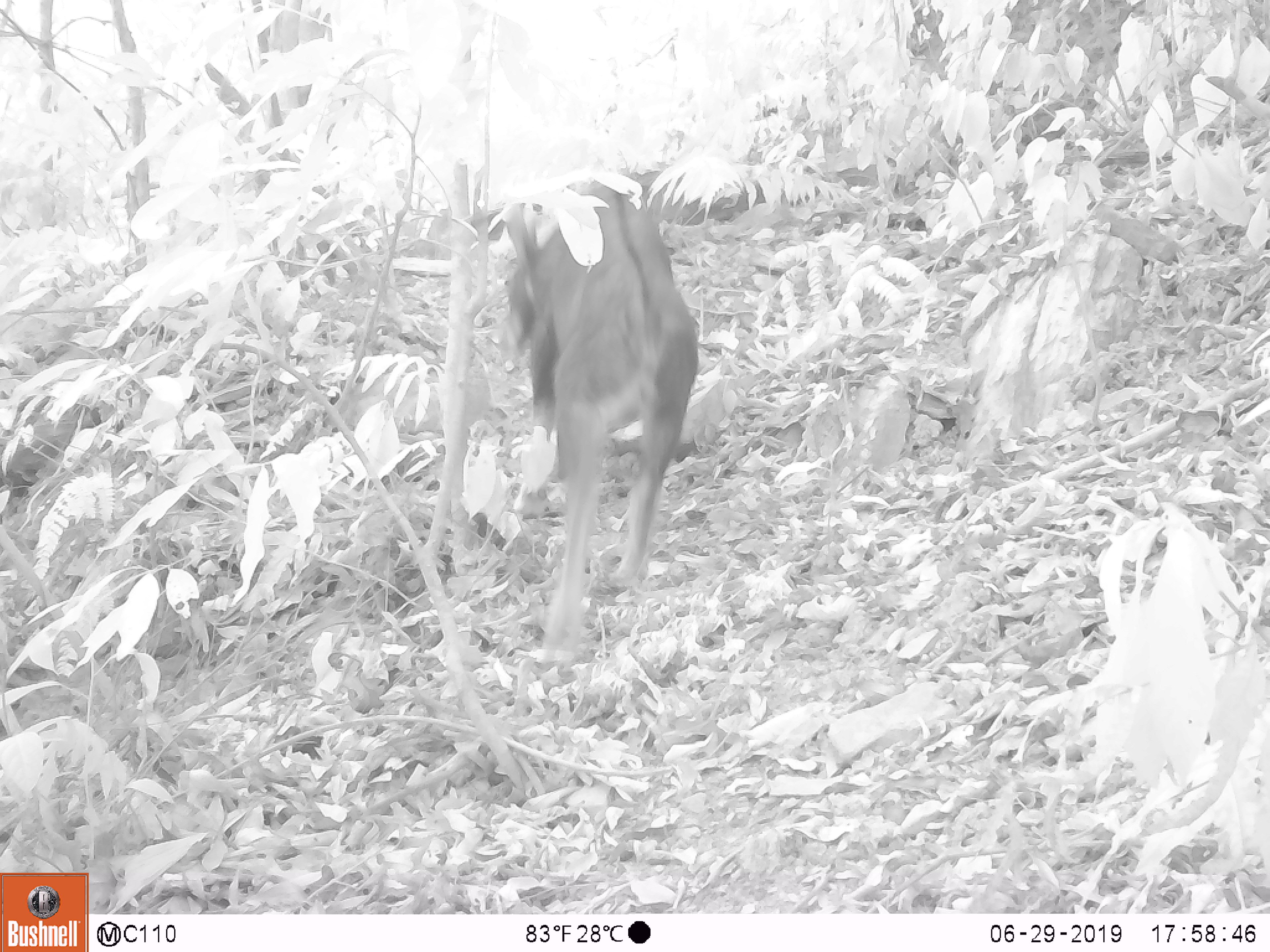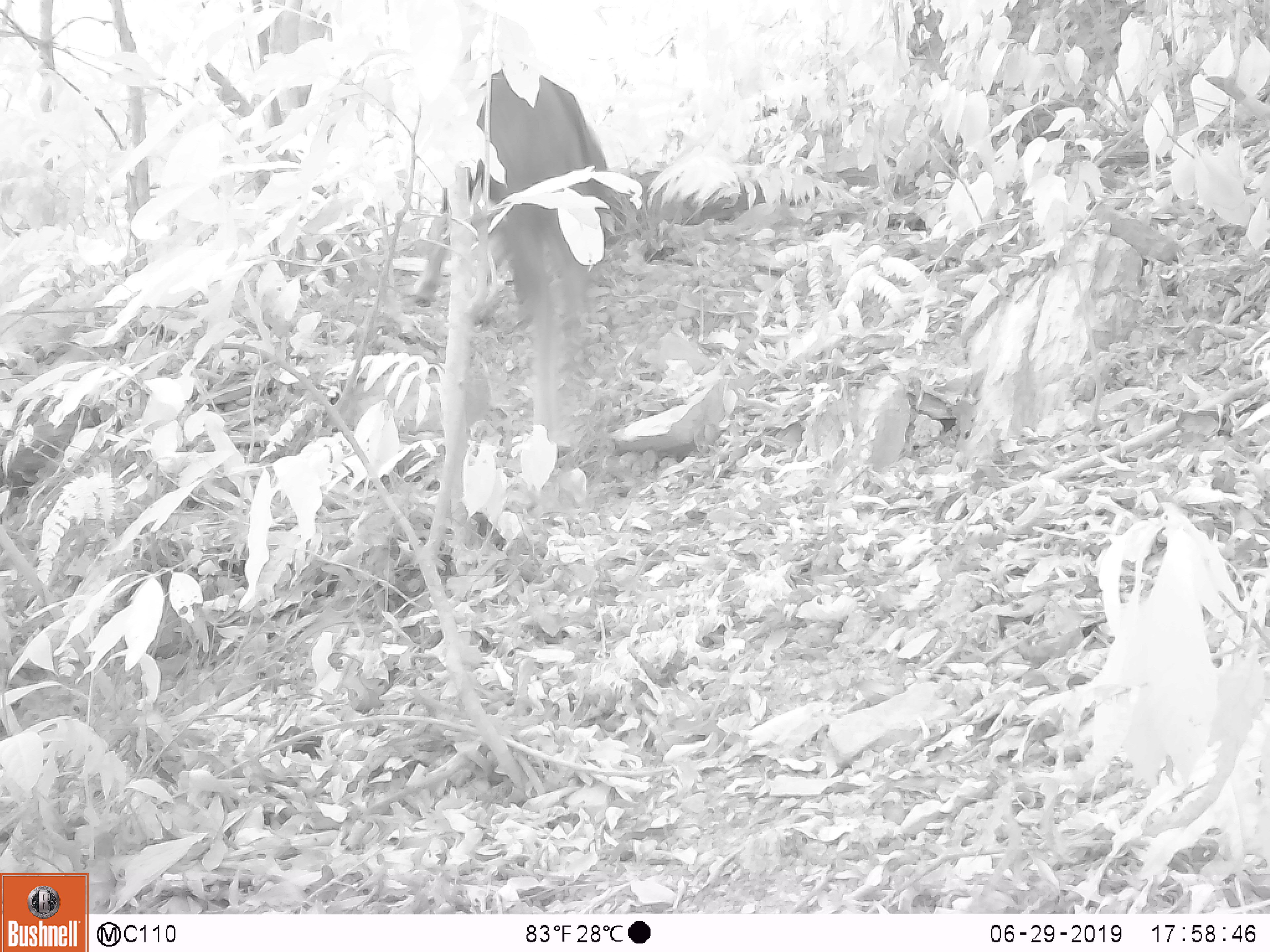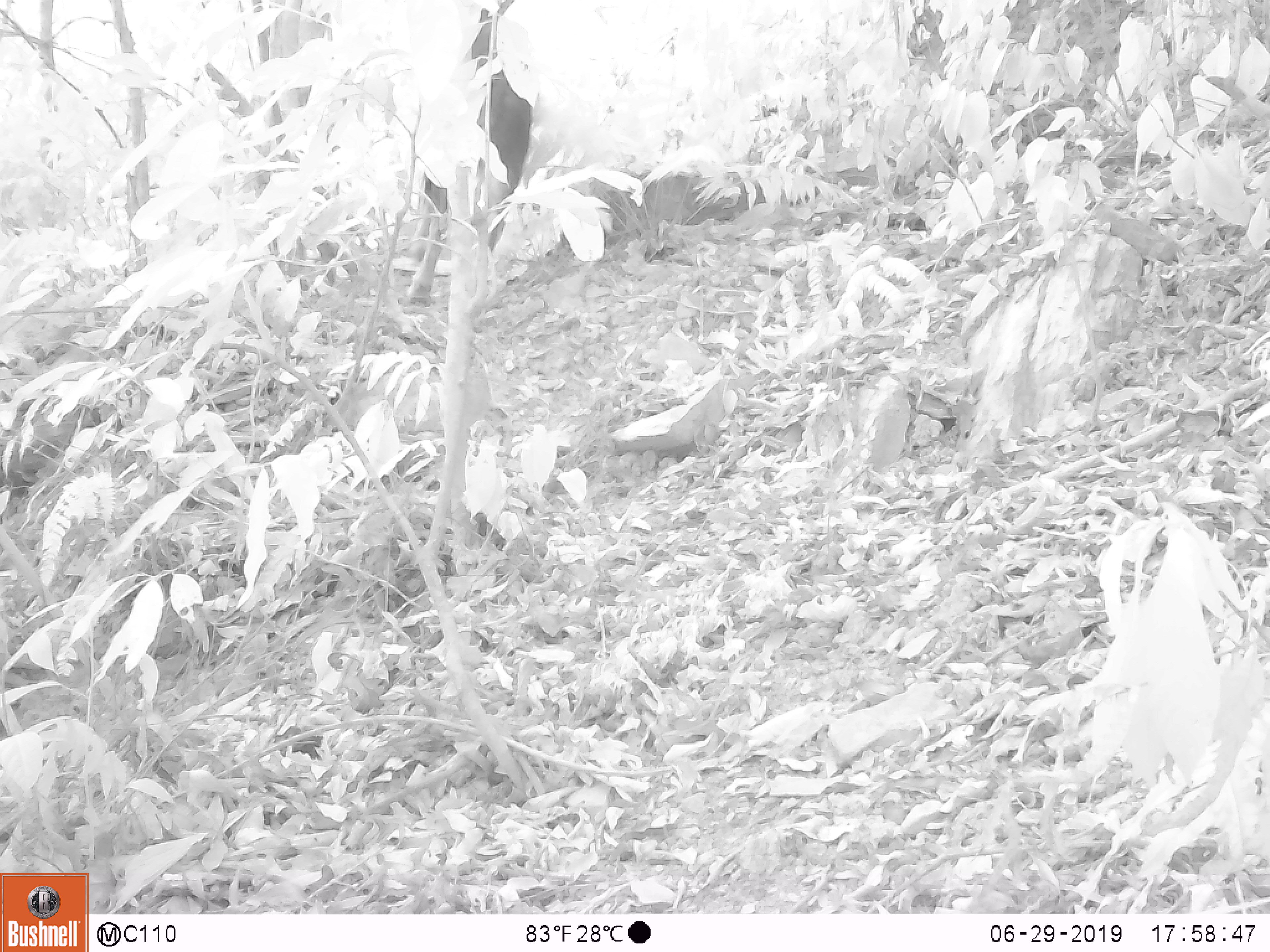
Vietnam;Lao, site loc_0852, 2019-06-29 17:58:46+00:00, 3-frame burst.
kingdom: Animalia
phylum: Chordata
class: Mammalia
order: Artiodactyla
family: Bovidae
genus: Capricornis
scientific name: Capricornis sumatraensis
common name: chinese serow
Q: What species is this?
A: Chinese serow (Capricornis sumatraensis).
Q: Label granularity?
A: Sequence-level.